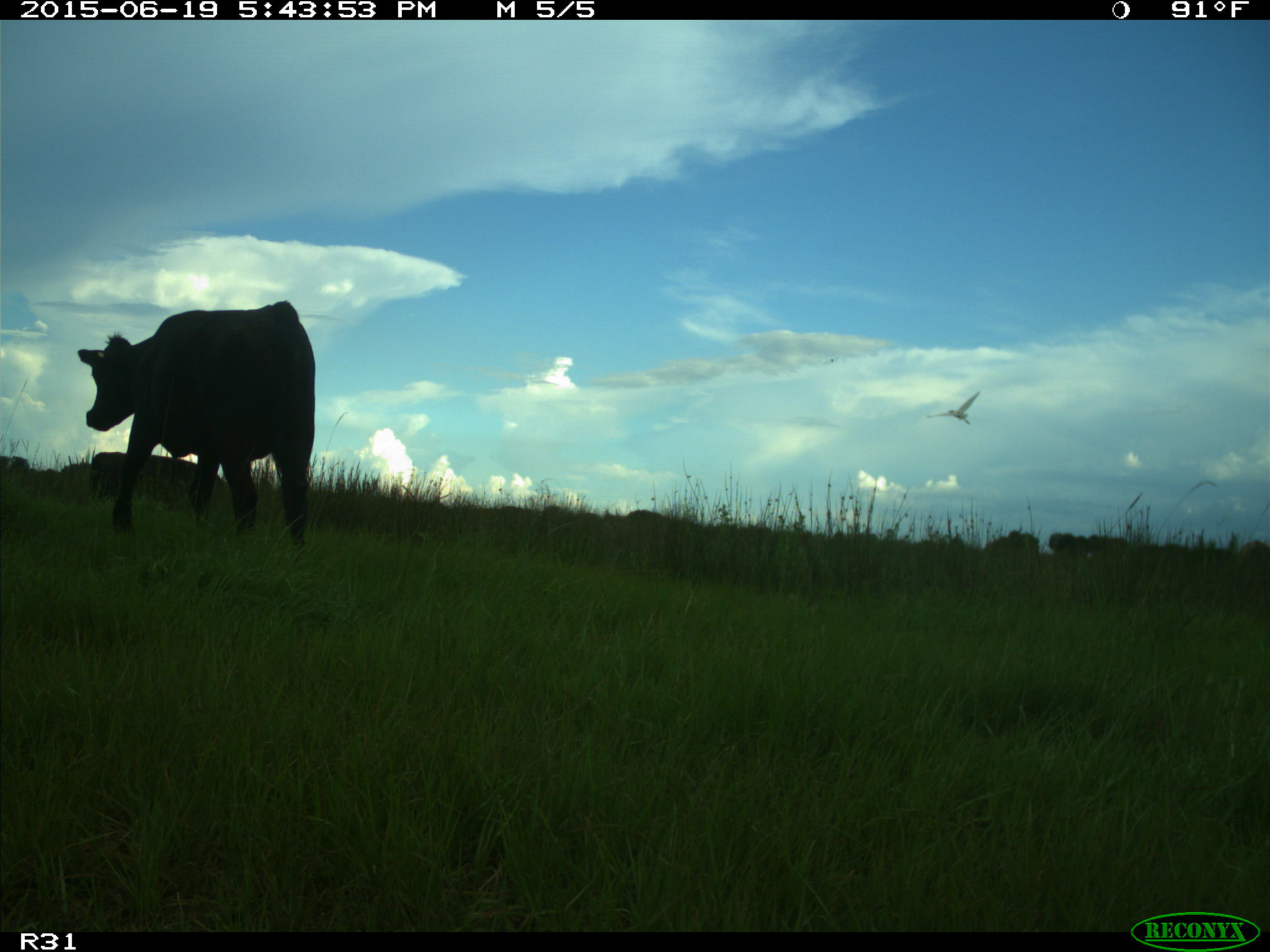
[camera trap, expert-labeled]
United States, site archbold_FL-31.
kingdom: Animalia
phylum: Chordata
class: Mammalia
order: Artiodactyla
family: Bovidae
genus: Bos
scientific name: Bos taurus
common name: domestic cow